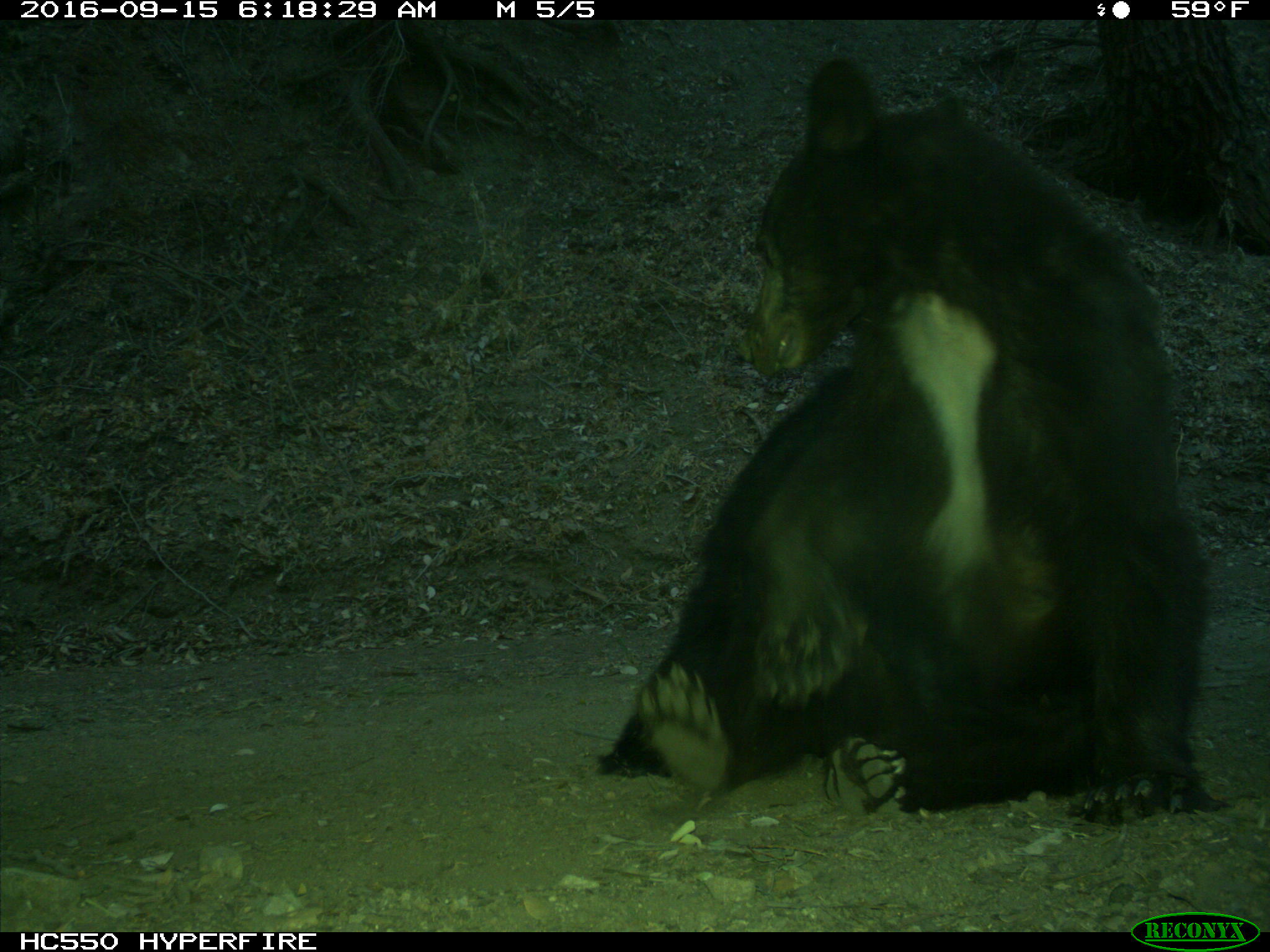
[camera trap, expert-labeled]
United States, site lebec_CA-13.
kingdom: Animalia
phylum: Chordata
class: Mammalia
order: Carnivora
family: Ursidae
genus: Ursus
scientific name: Ursus americanus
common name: american black bear